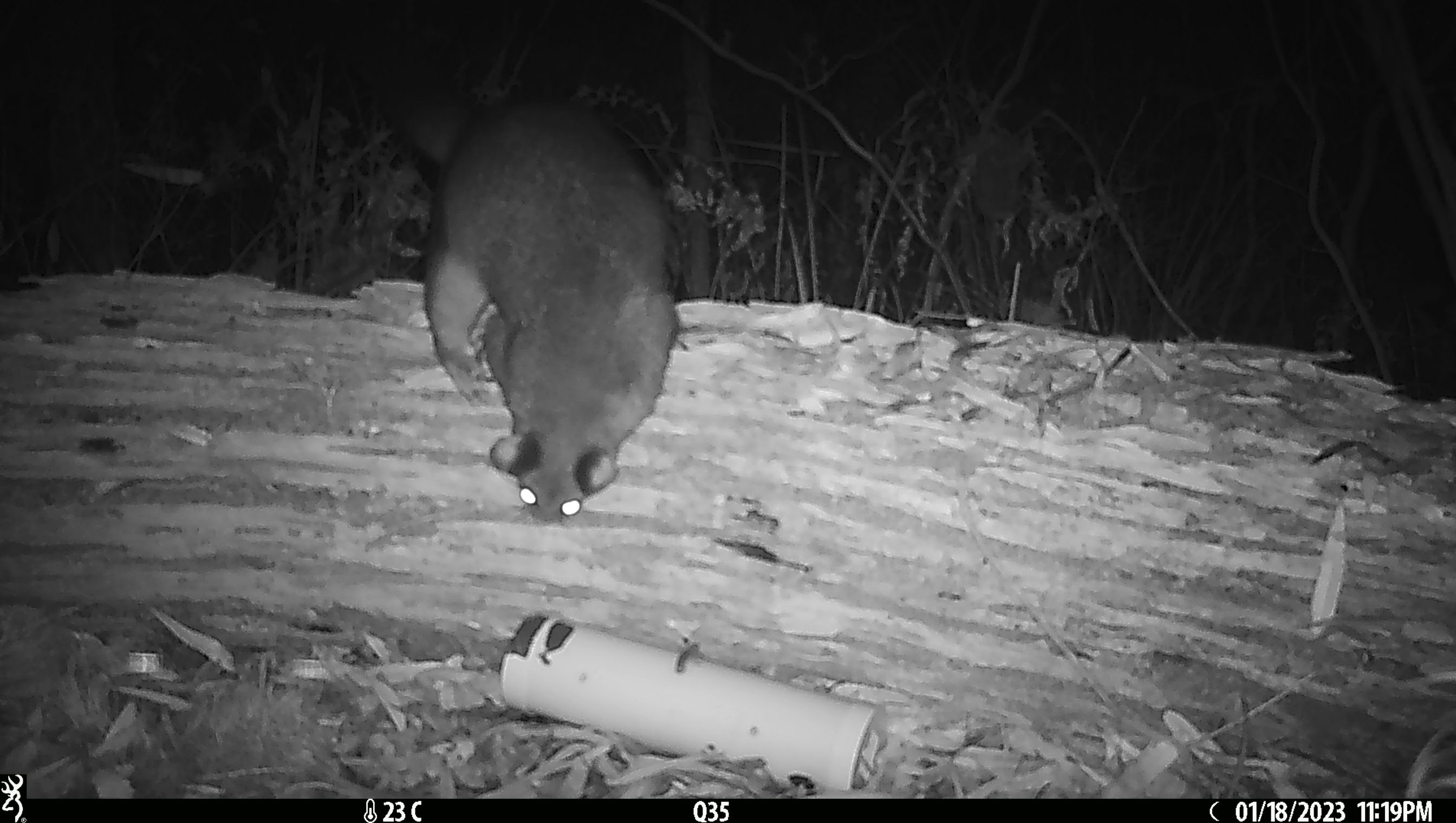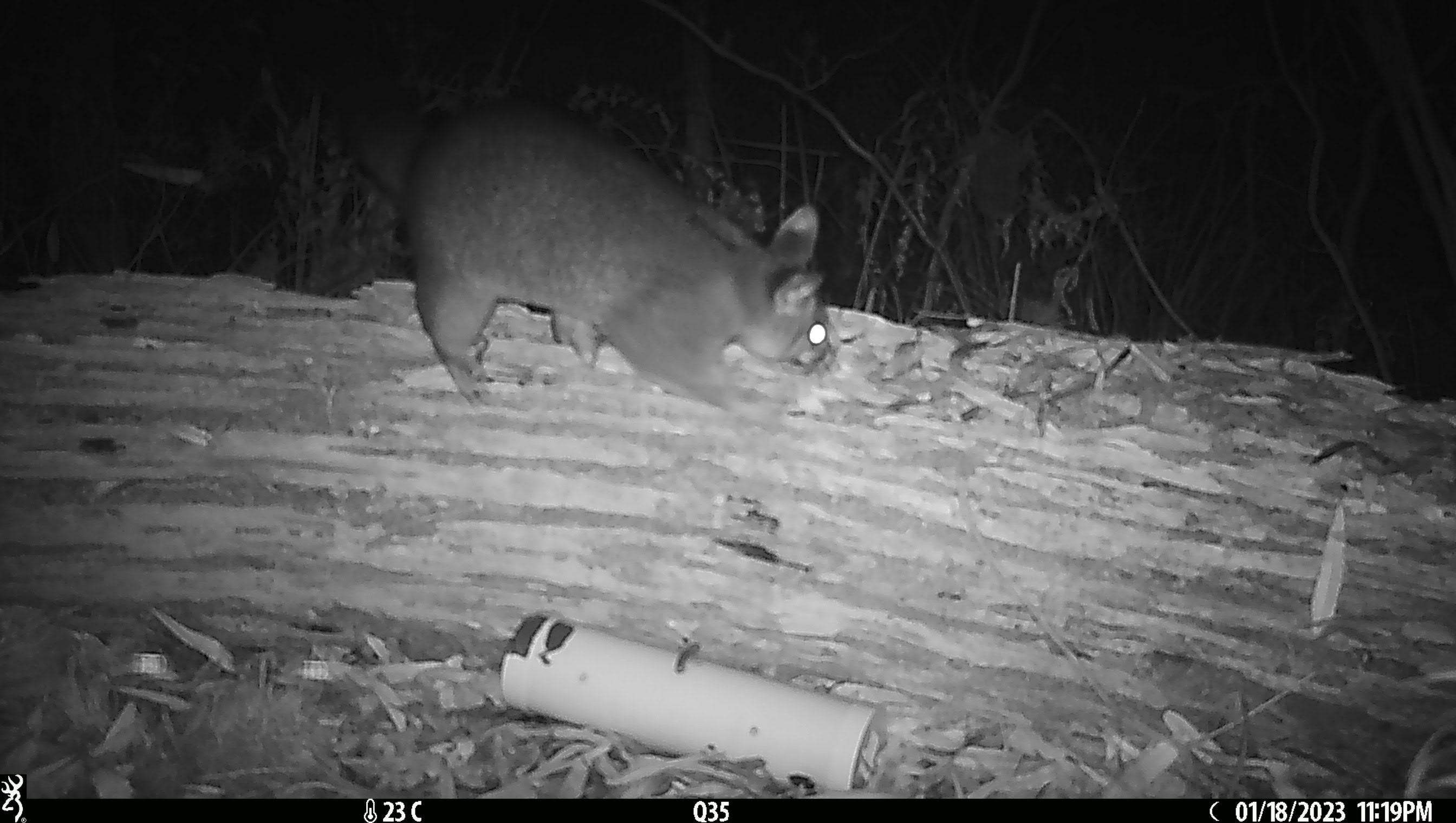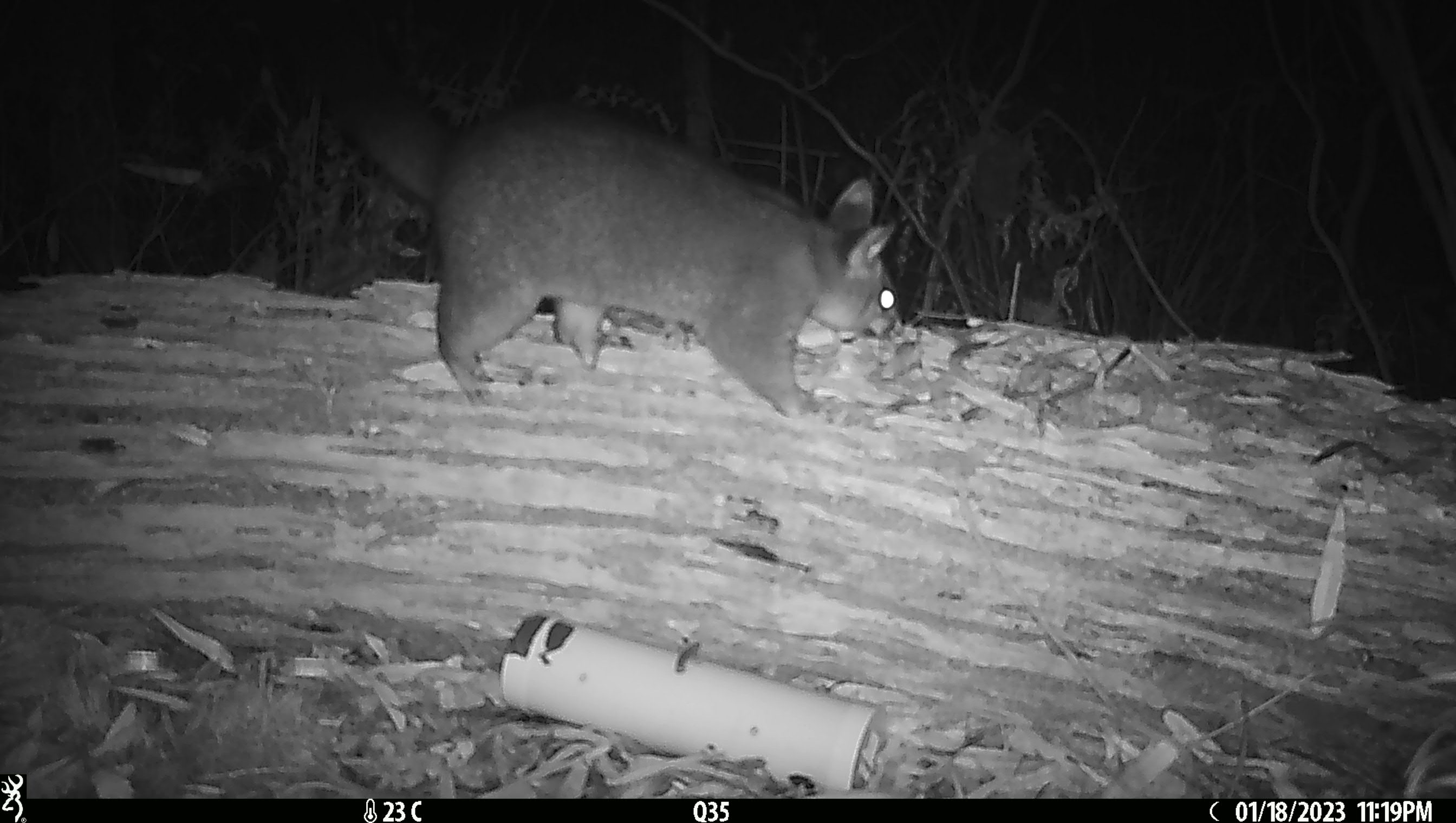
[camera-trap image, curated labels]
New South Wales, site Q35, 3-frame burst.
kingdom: Animalia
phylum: Chordata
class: Mammalia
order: Diprotodontia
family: Phalangeridae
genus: Trichosurus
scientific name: Trichosurus vulpecula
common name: common brushtail possum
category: possum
Possum (common brushtail possum) (Trichosurus vulpecula).